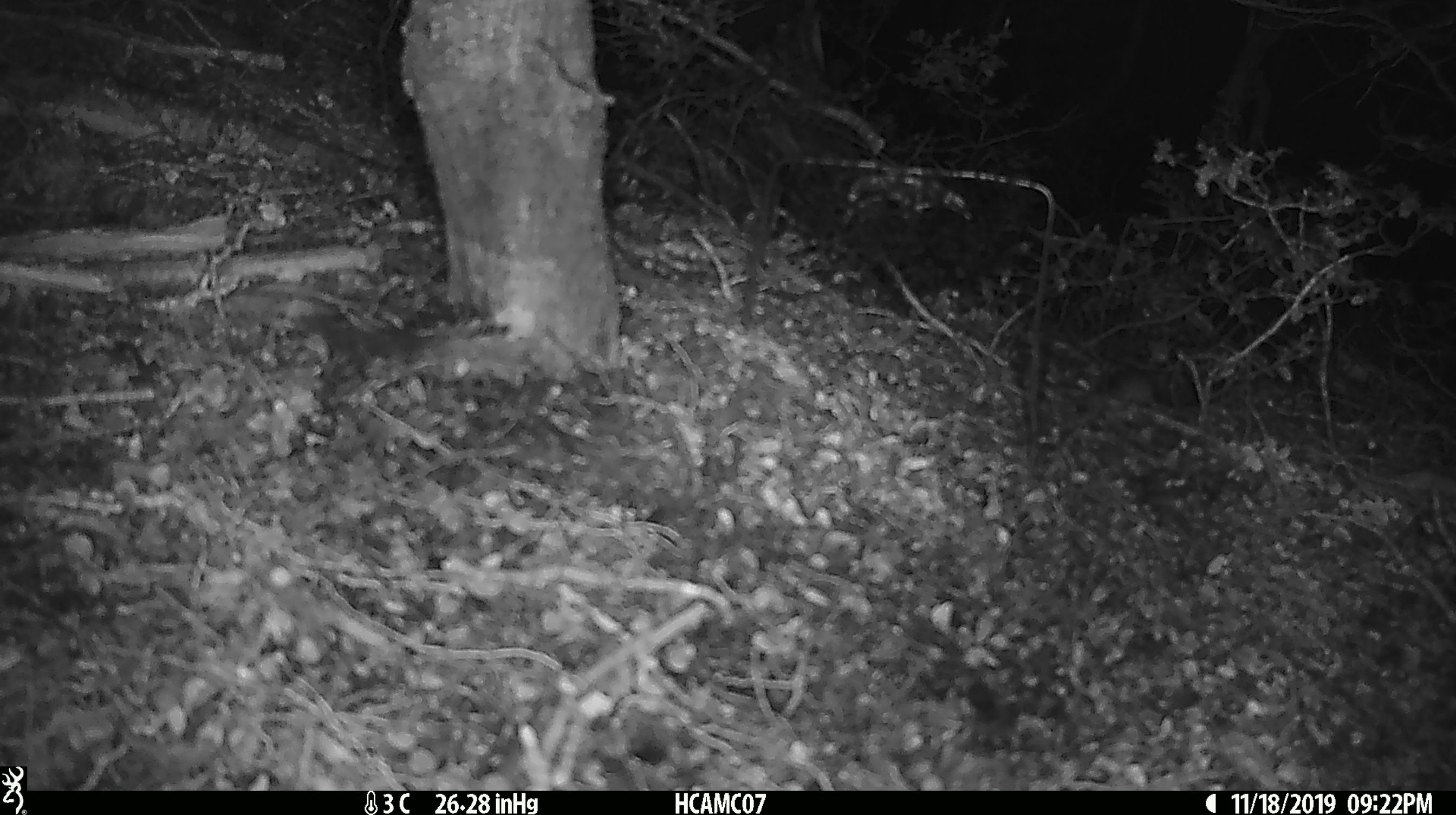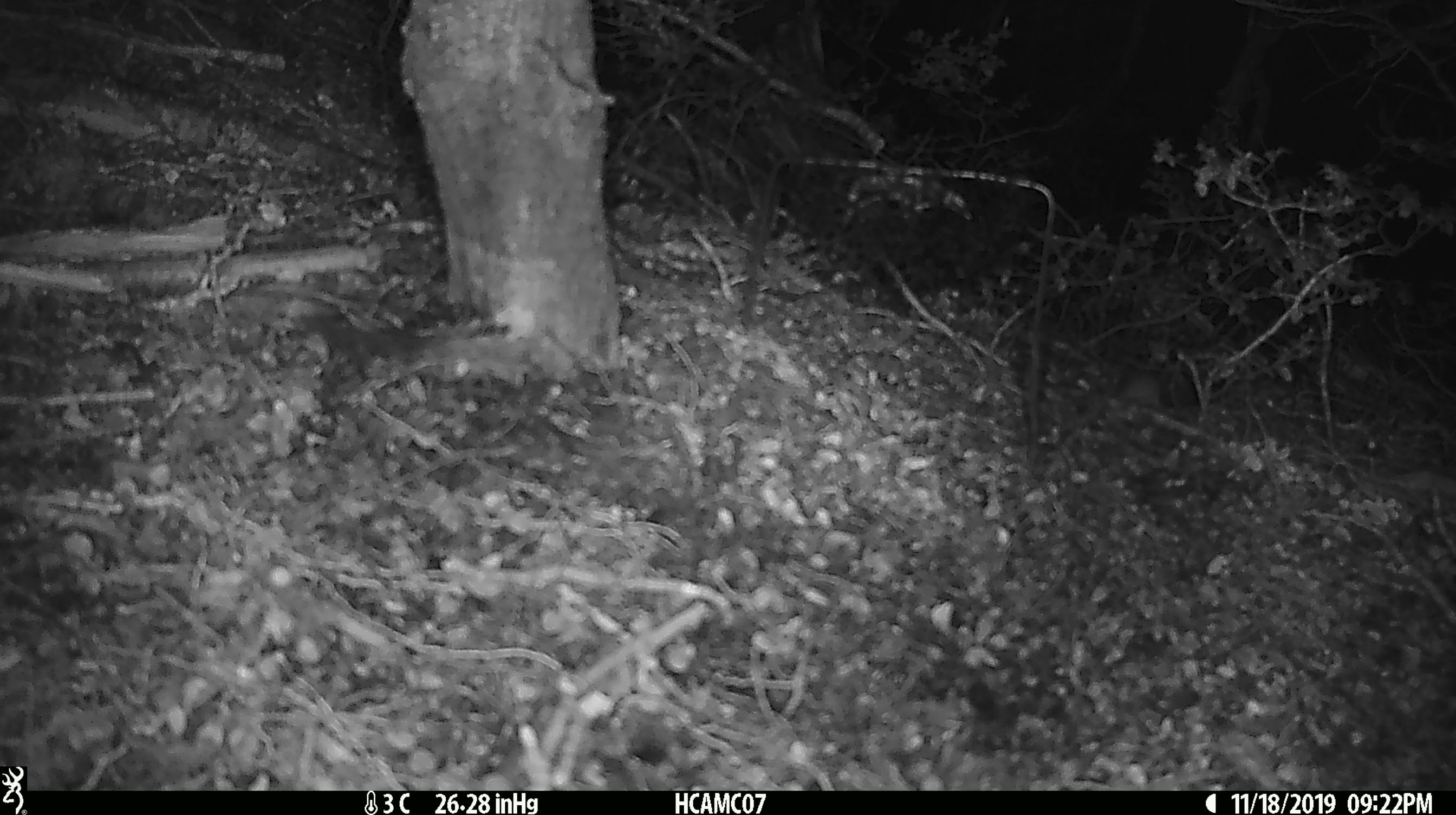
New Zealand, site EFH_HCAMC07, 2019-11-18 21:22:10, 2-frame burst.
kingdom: Animalia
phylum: Chordata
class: Mammalia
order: Rodentia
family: Muridae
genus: Mus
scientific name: Mus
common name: mouse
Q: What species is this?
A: Mouse (Mus).